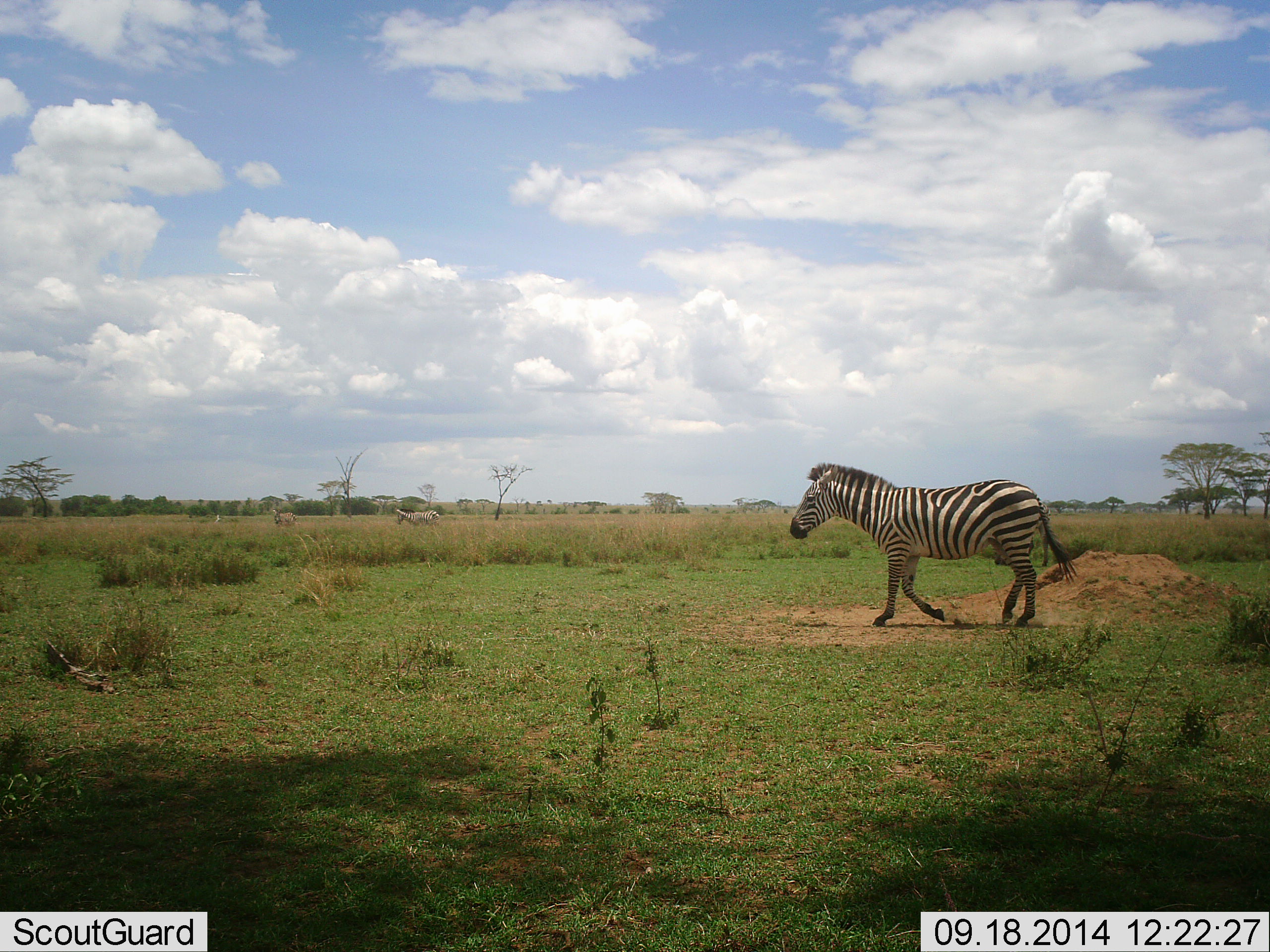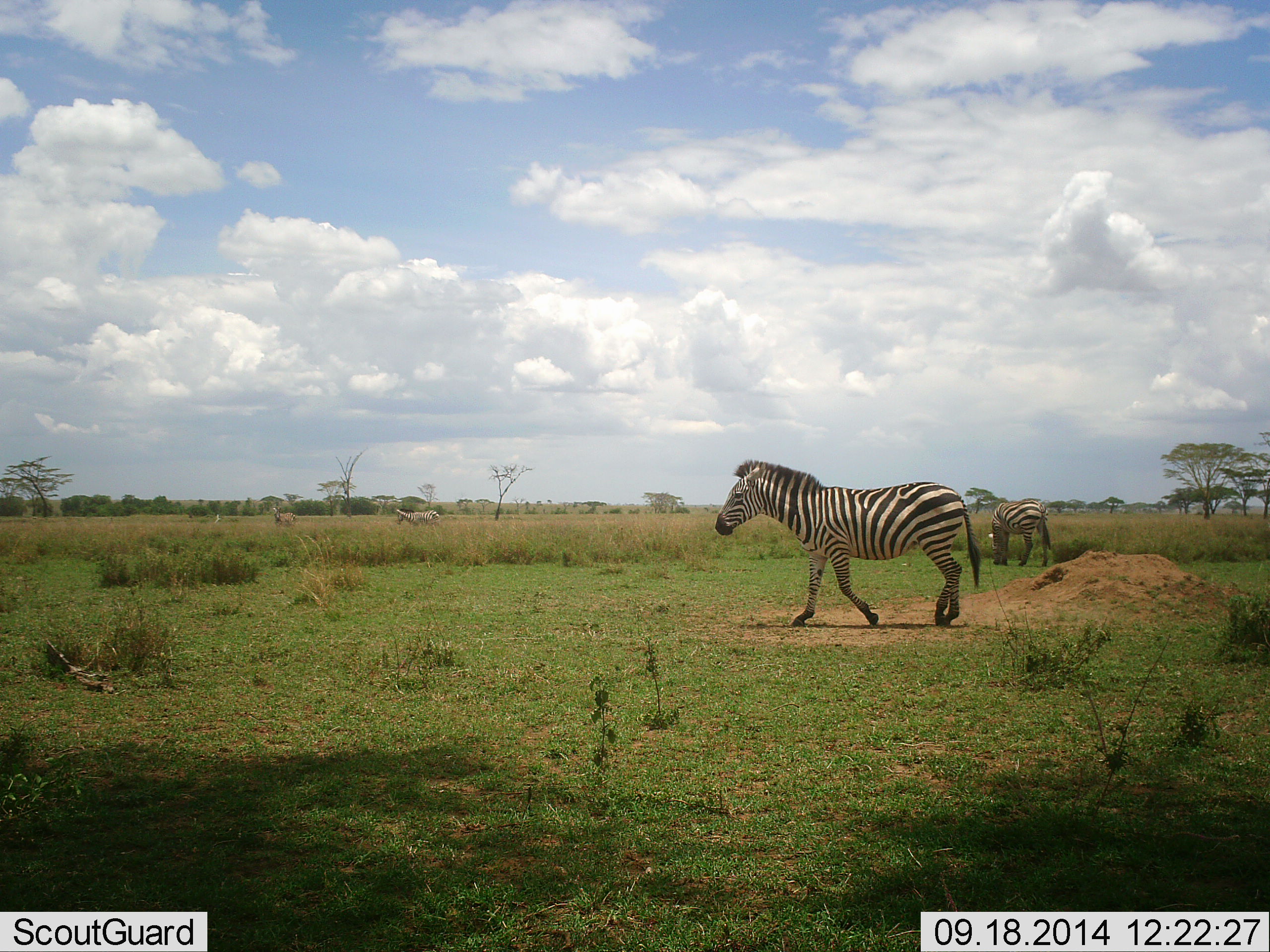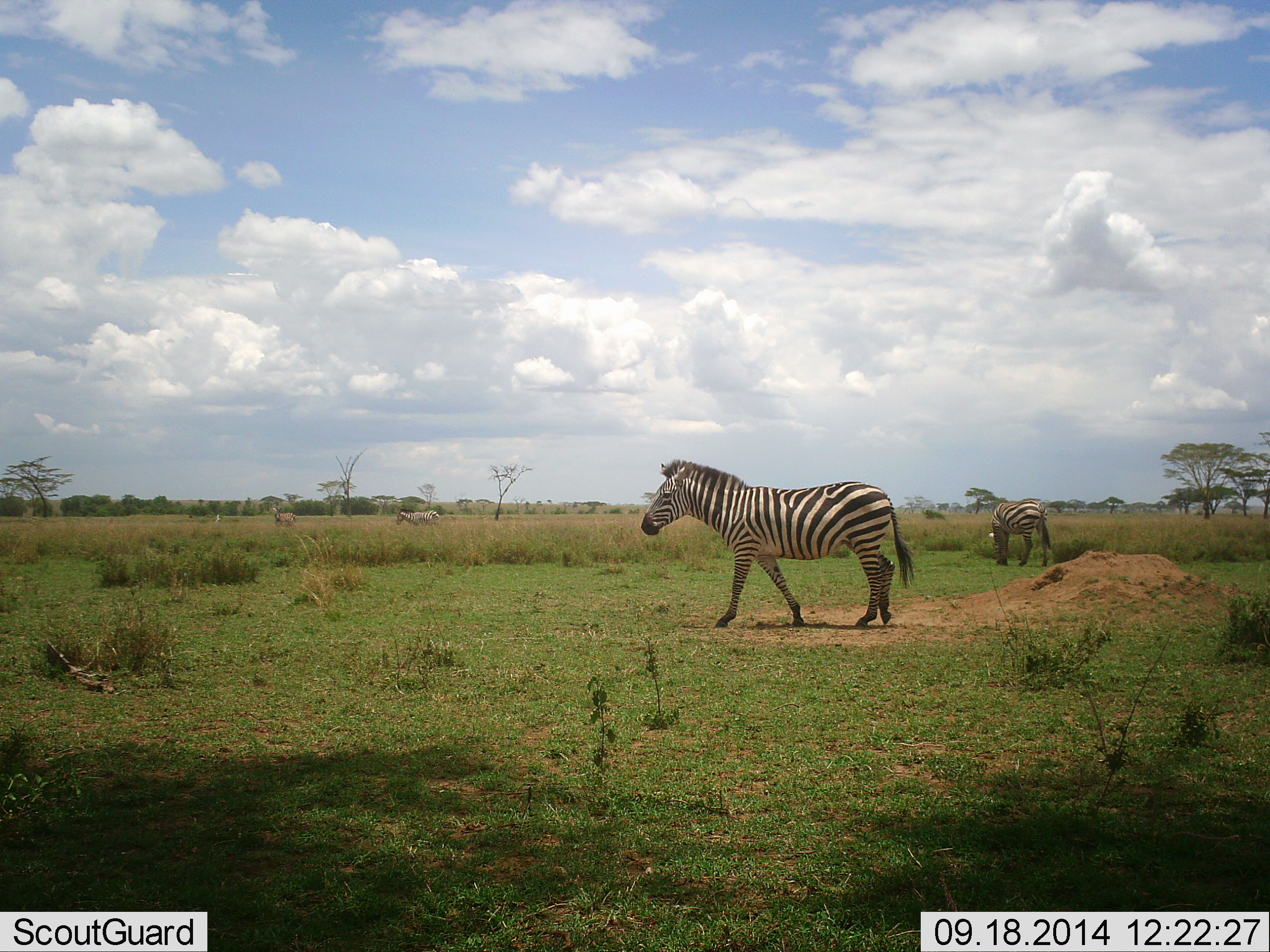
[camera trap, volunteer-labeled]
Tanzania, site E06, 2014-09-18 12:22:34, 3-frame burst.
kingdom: Animalia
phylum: Chordata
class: Mammalia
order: Perissodactyla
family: Equidae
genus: Equus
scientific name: Equus quagga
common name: plains zebra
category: zebra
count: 2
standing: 60%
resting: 0%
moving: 80%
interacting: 0%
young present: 0%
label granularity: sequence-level